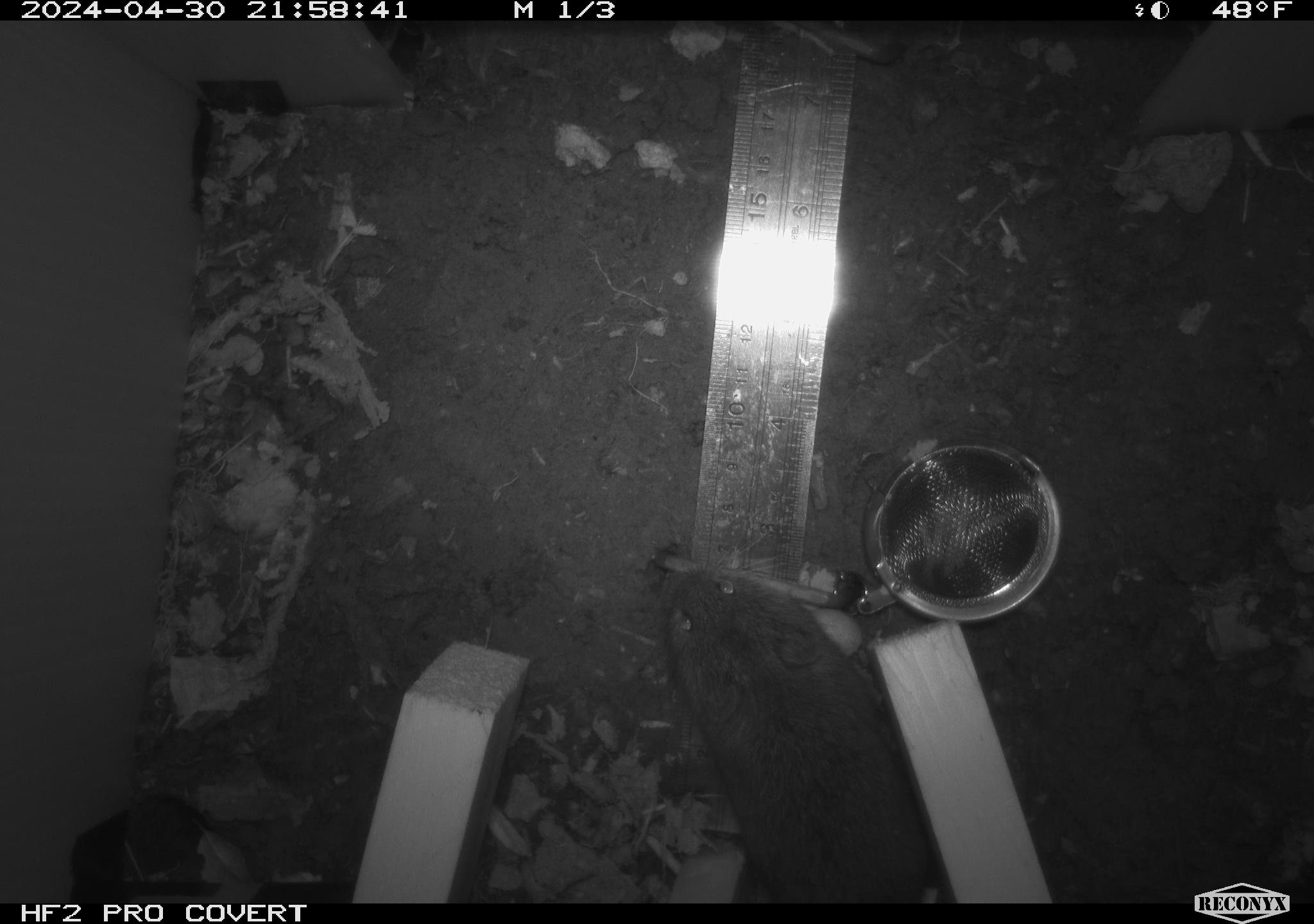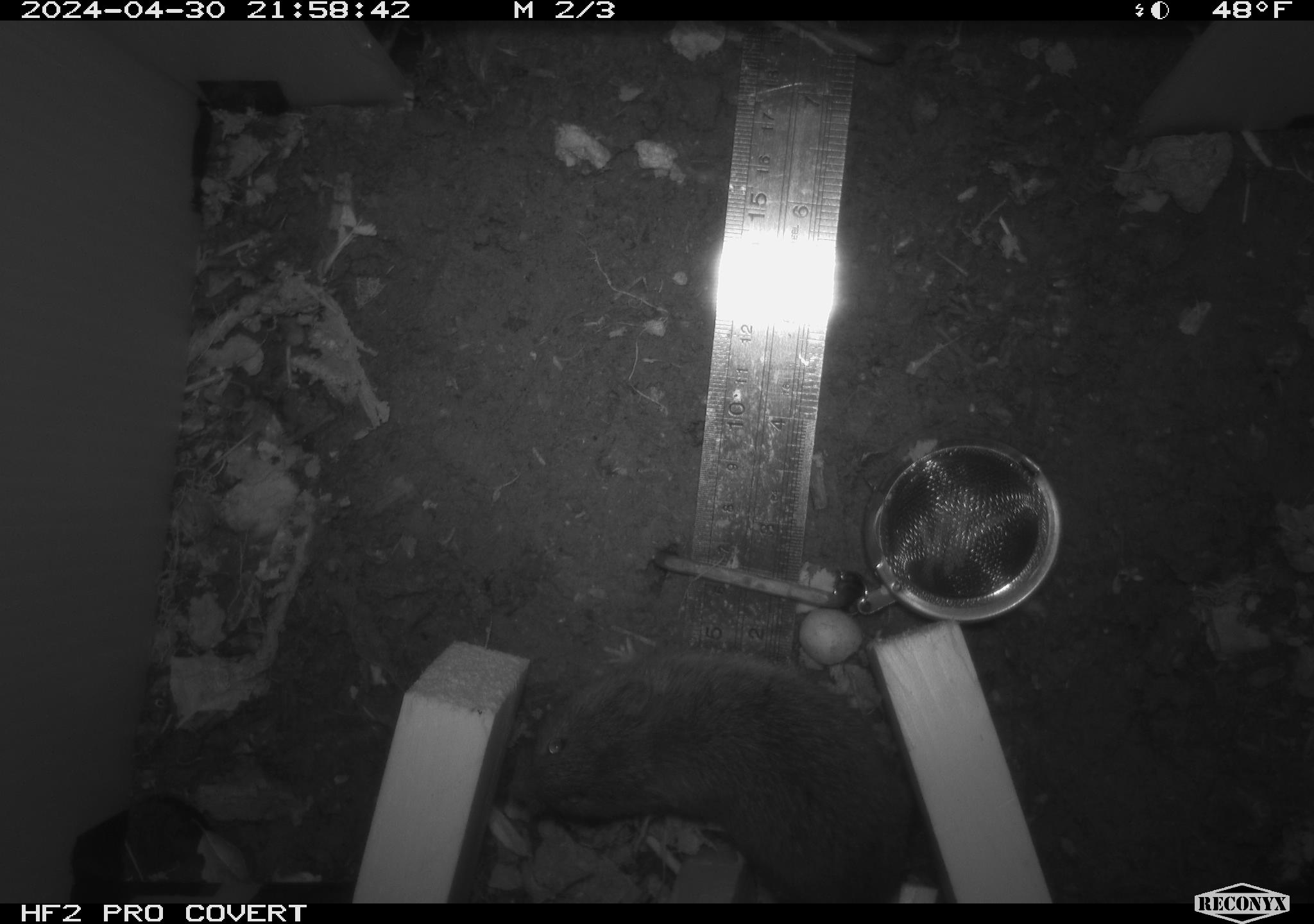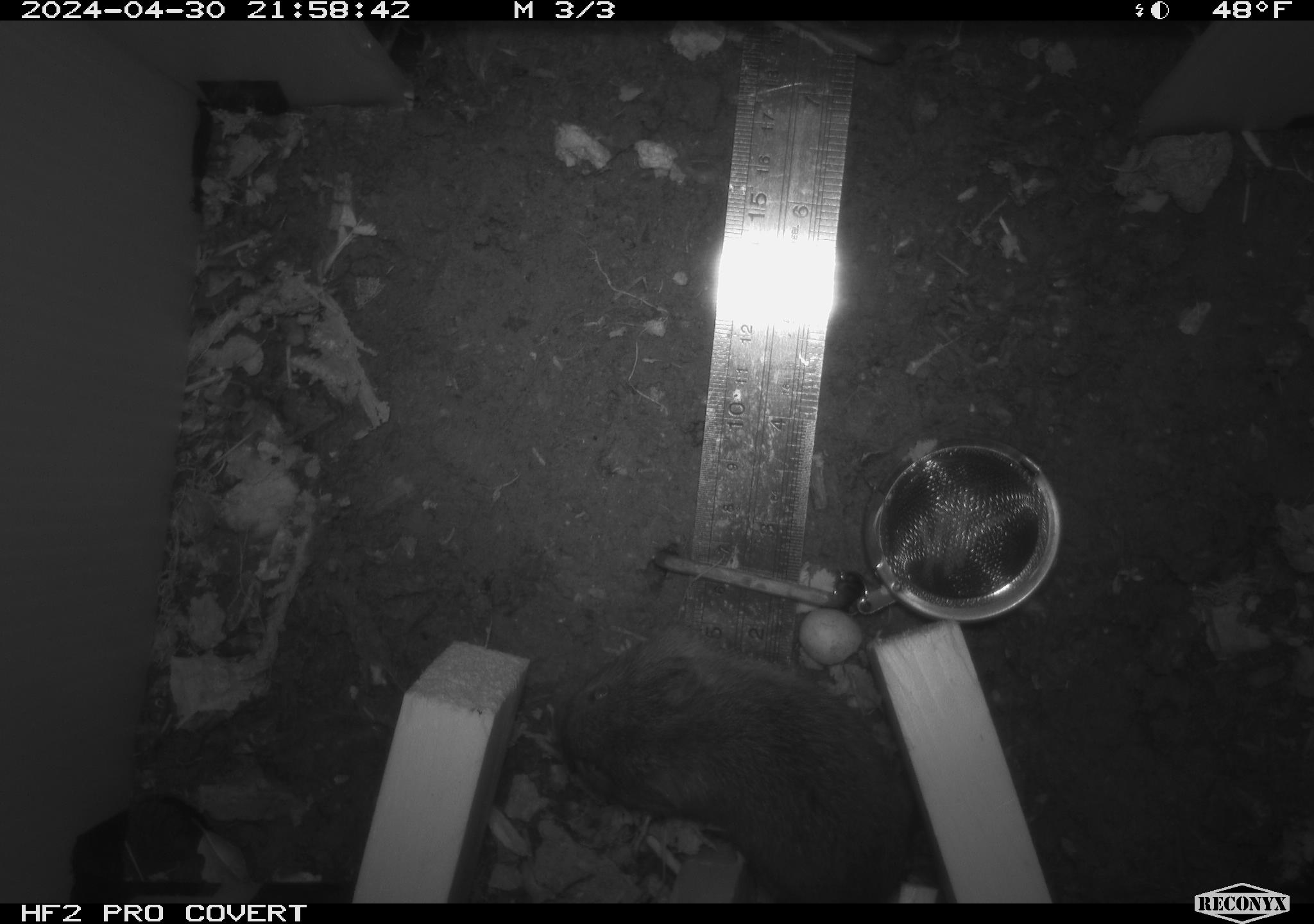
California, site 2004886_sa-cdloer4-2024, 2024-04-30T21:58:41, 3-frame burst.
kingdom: Animalia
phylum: Chordata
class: Mammalia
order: Rodentia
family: Cricetidae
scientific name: Arvicolinae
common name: voles, lemmings, and muskrats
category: arvicolinae subfamily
Arvicolinae subfamily (voles, lemmings, and muskrats) (Arvicolinae).